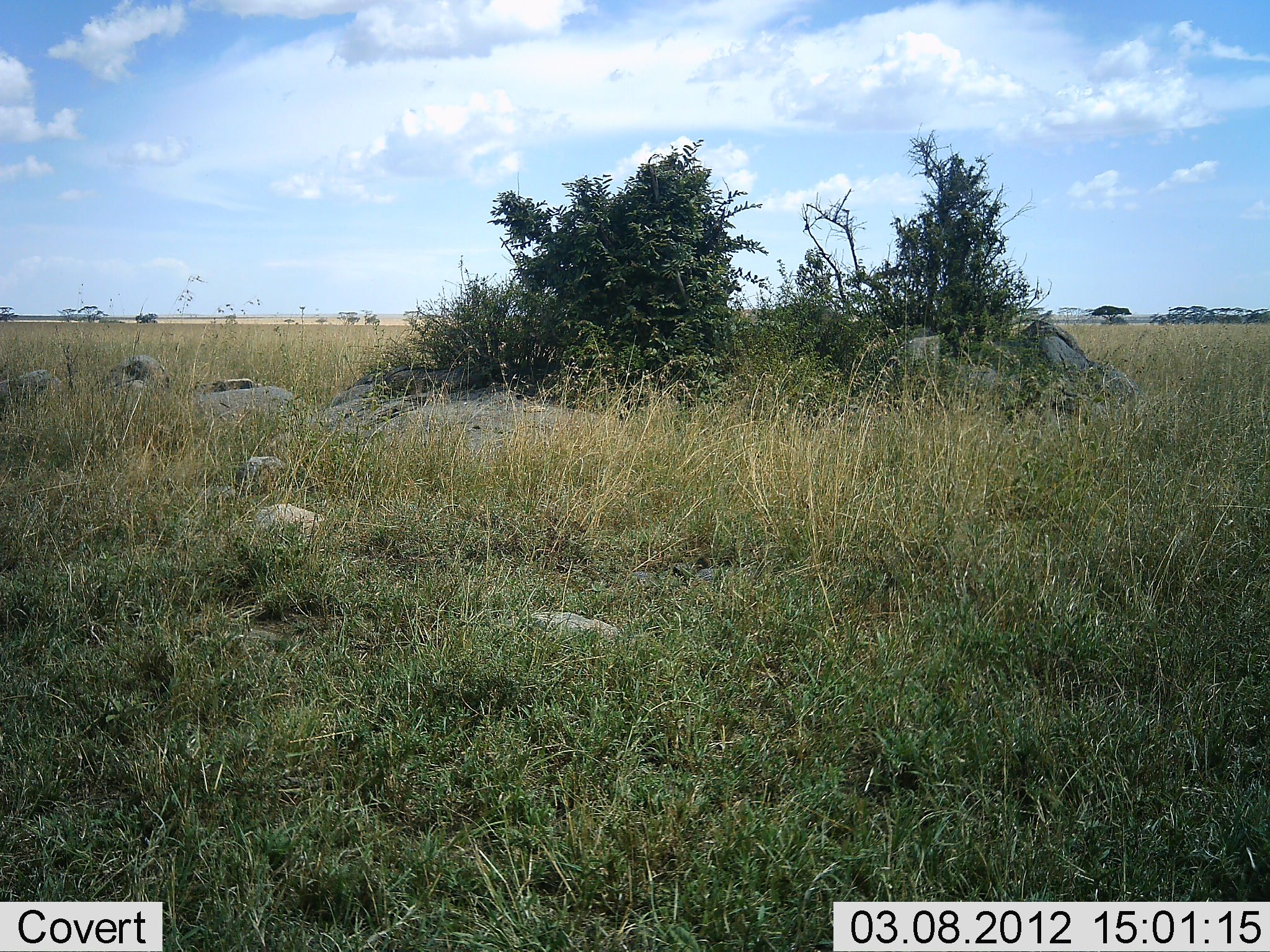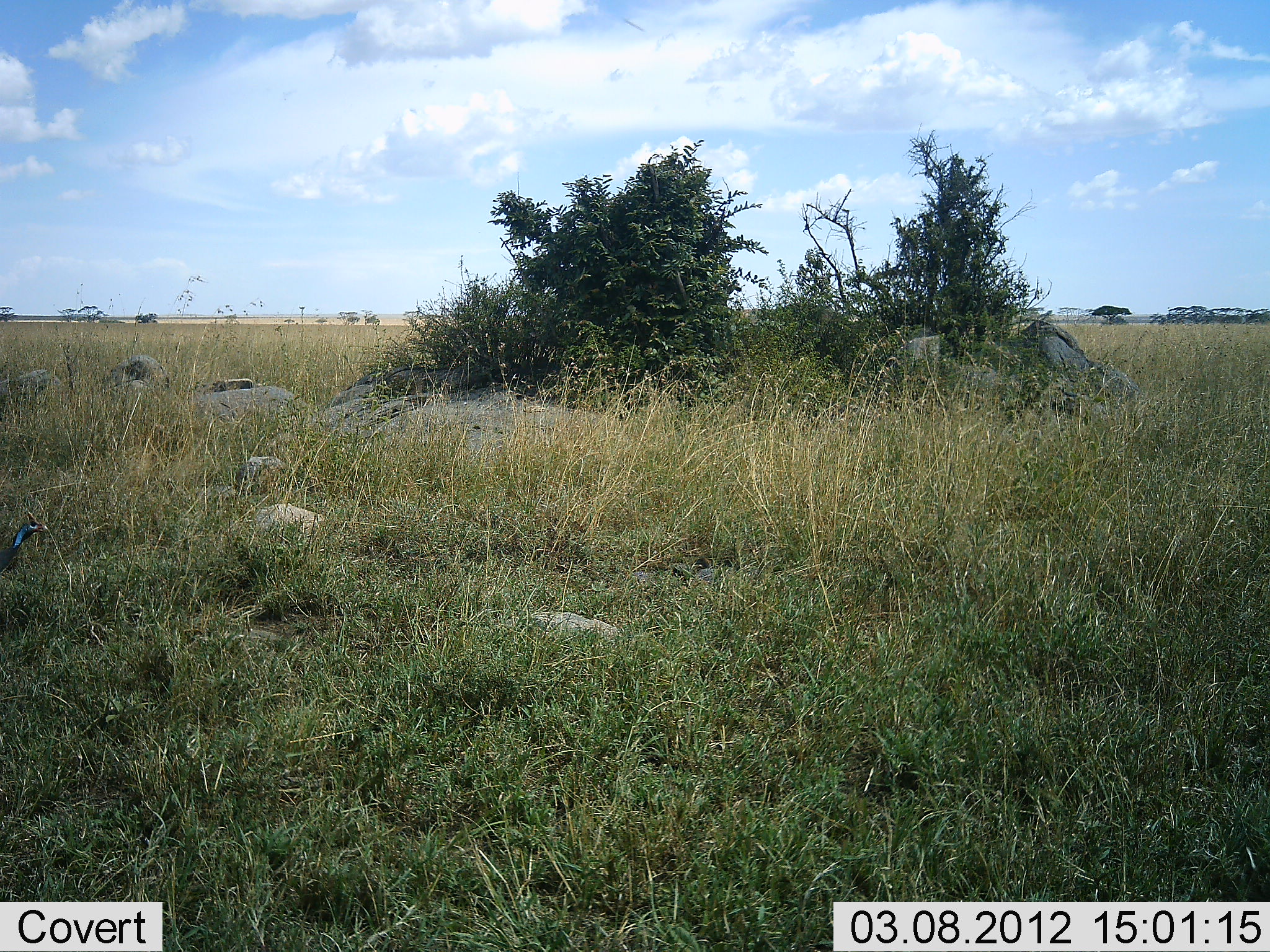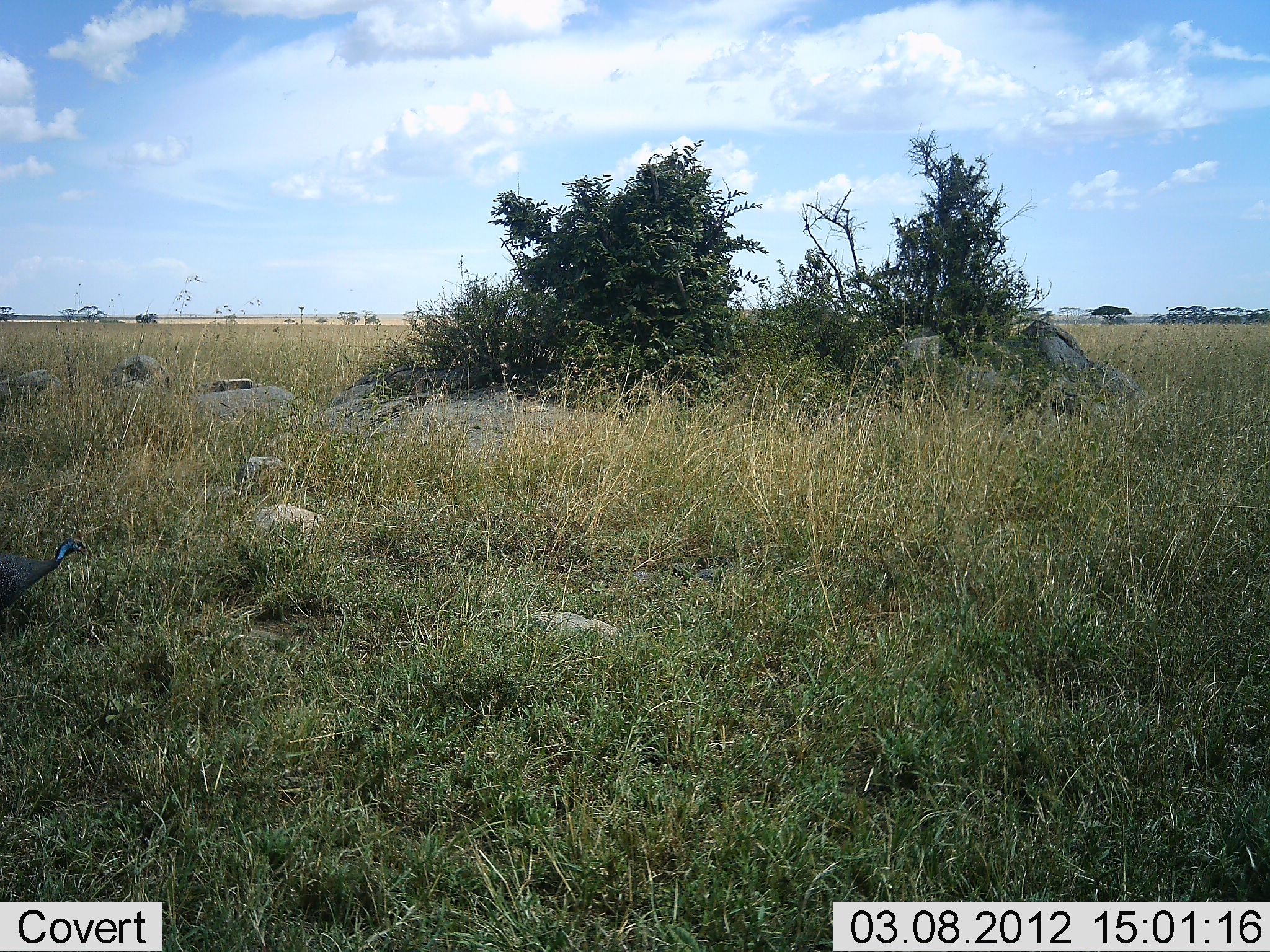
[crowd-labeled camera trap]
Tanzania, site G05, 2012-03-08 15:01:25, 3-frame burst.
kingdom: Animalia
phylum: Chordata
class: Aves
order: Galliformes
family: Numididae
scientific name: Numididae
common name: guinea fowl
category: guineafowl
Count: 1.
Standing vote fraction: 27%.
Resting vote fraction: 0%.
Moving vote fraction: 87%.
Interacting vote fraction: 0%.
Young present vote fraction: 0%.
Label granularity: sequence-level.